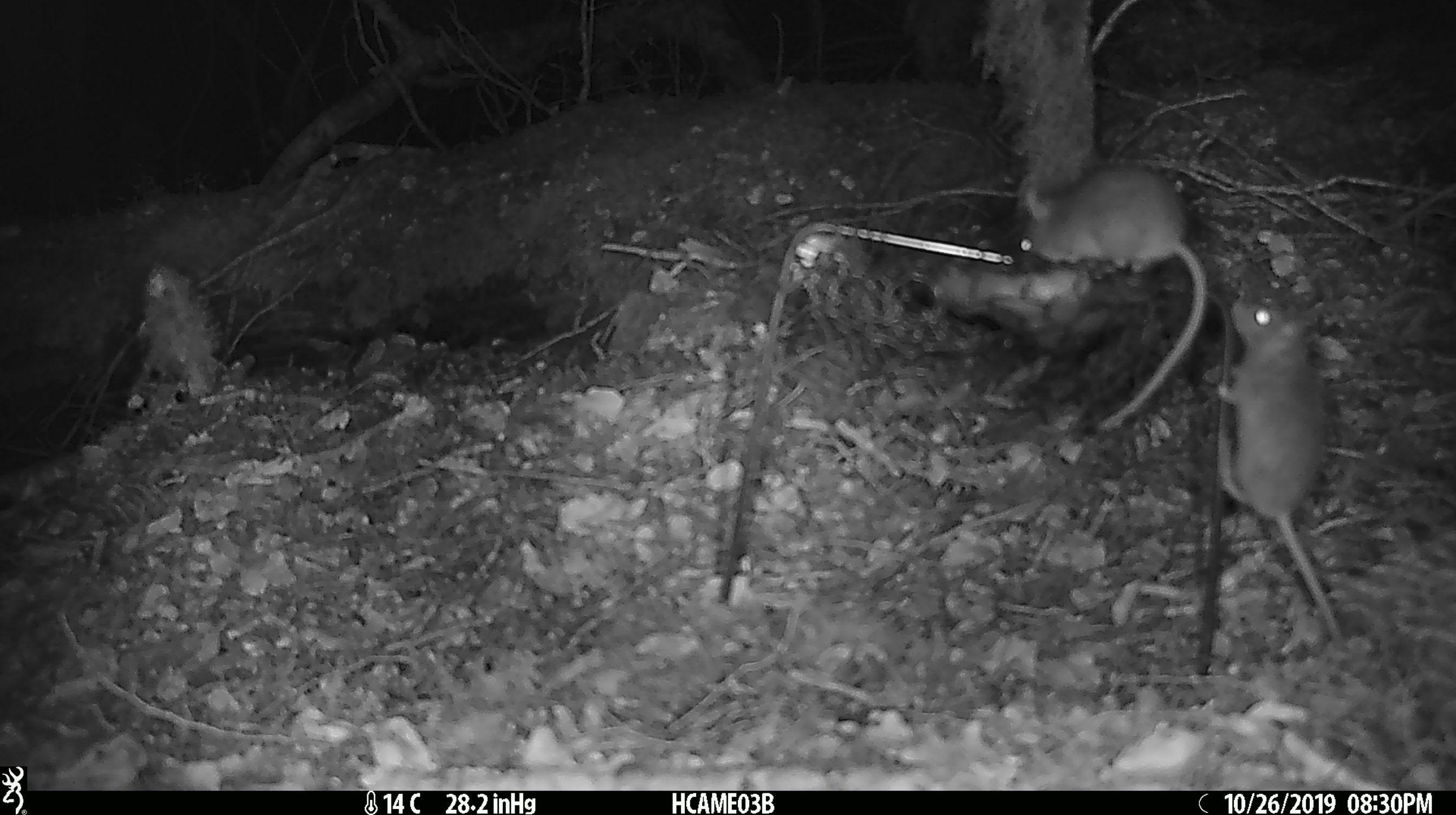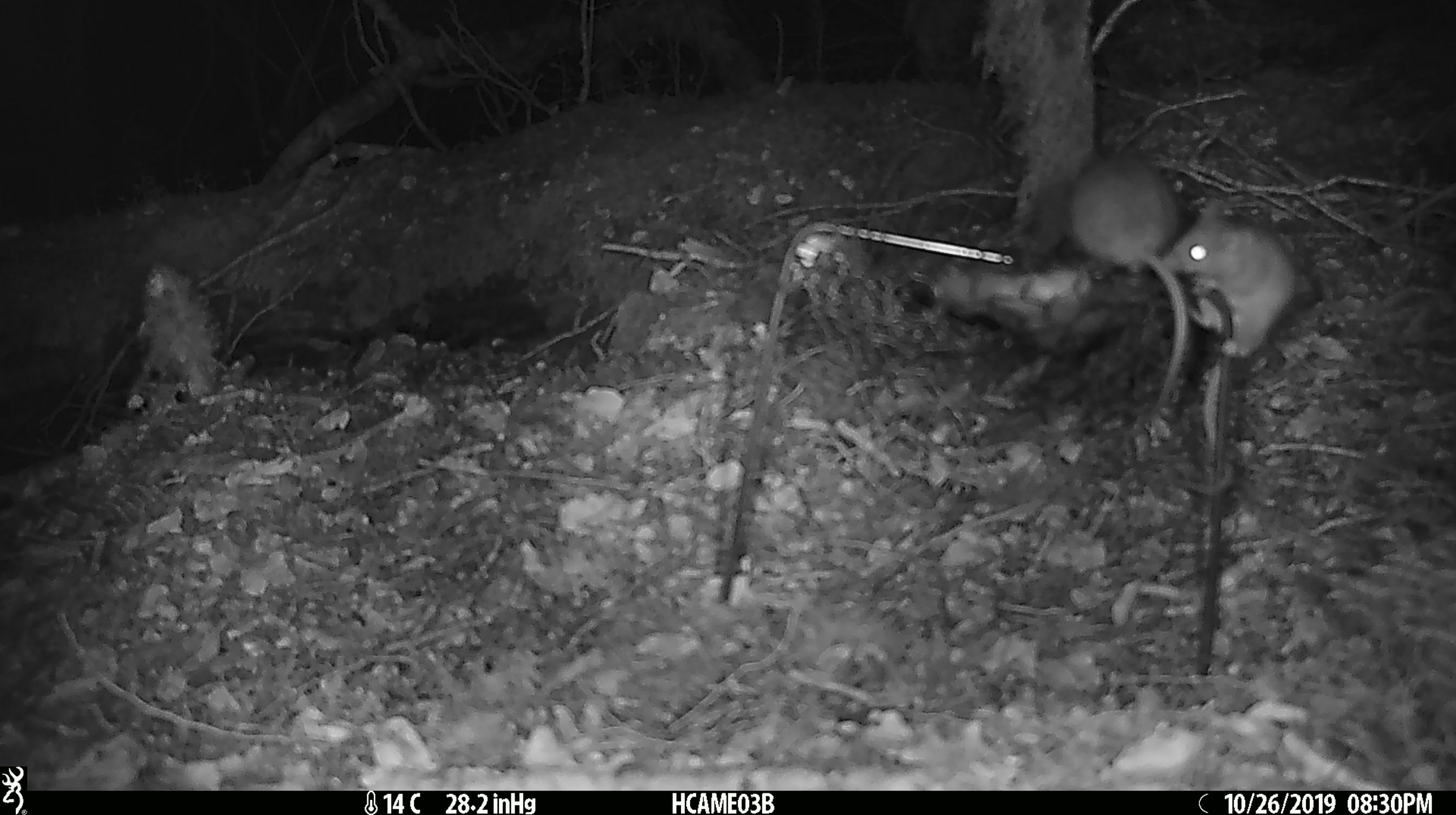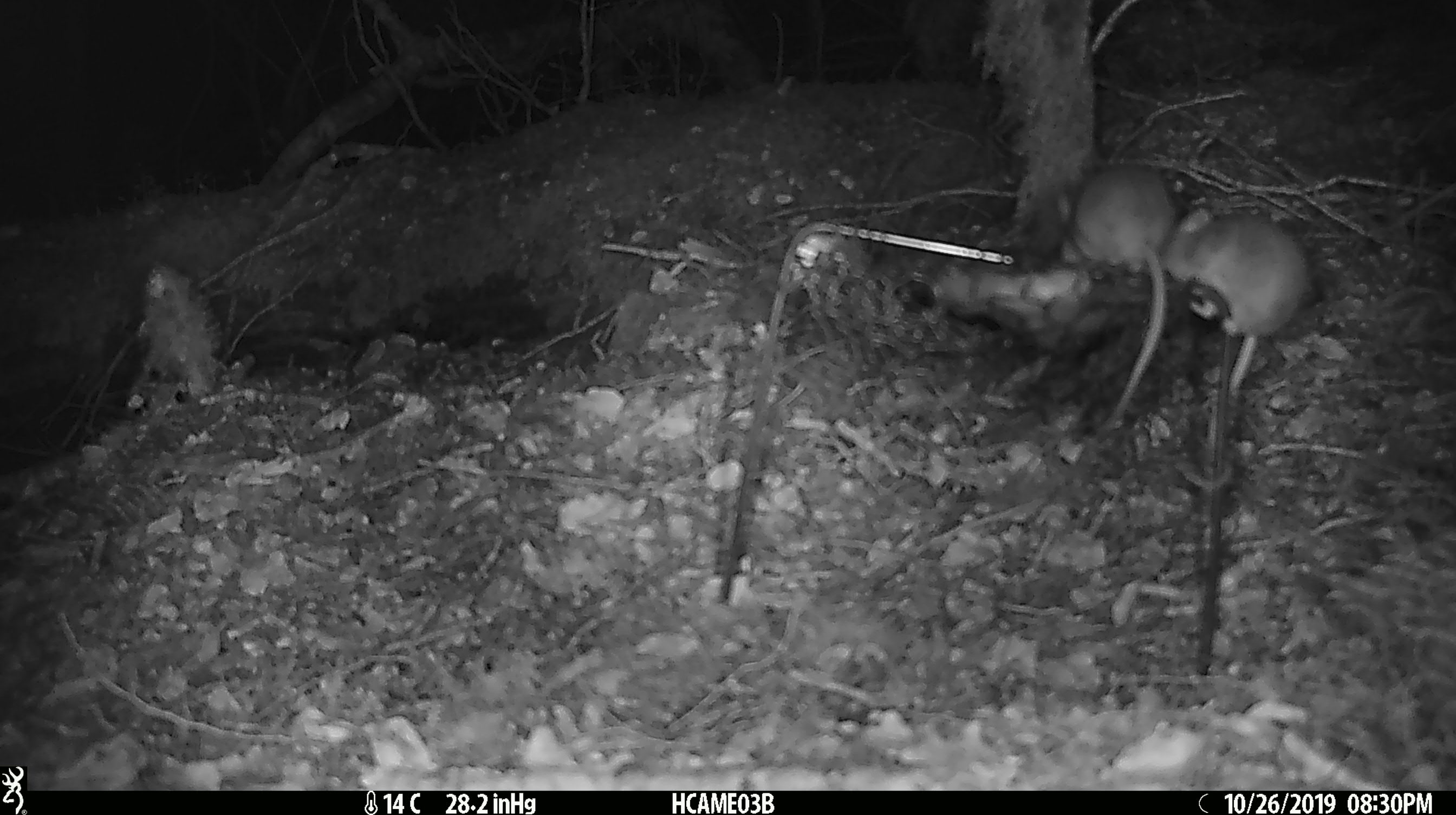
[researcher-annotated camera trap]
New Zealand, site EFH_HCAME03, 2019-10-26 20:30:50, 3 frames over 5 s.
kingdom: Animalia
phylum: Chordata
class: Mammalia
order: Rodentia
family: Muridae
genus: Mus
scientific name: Mus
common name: mouse